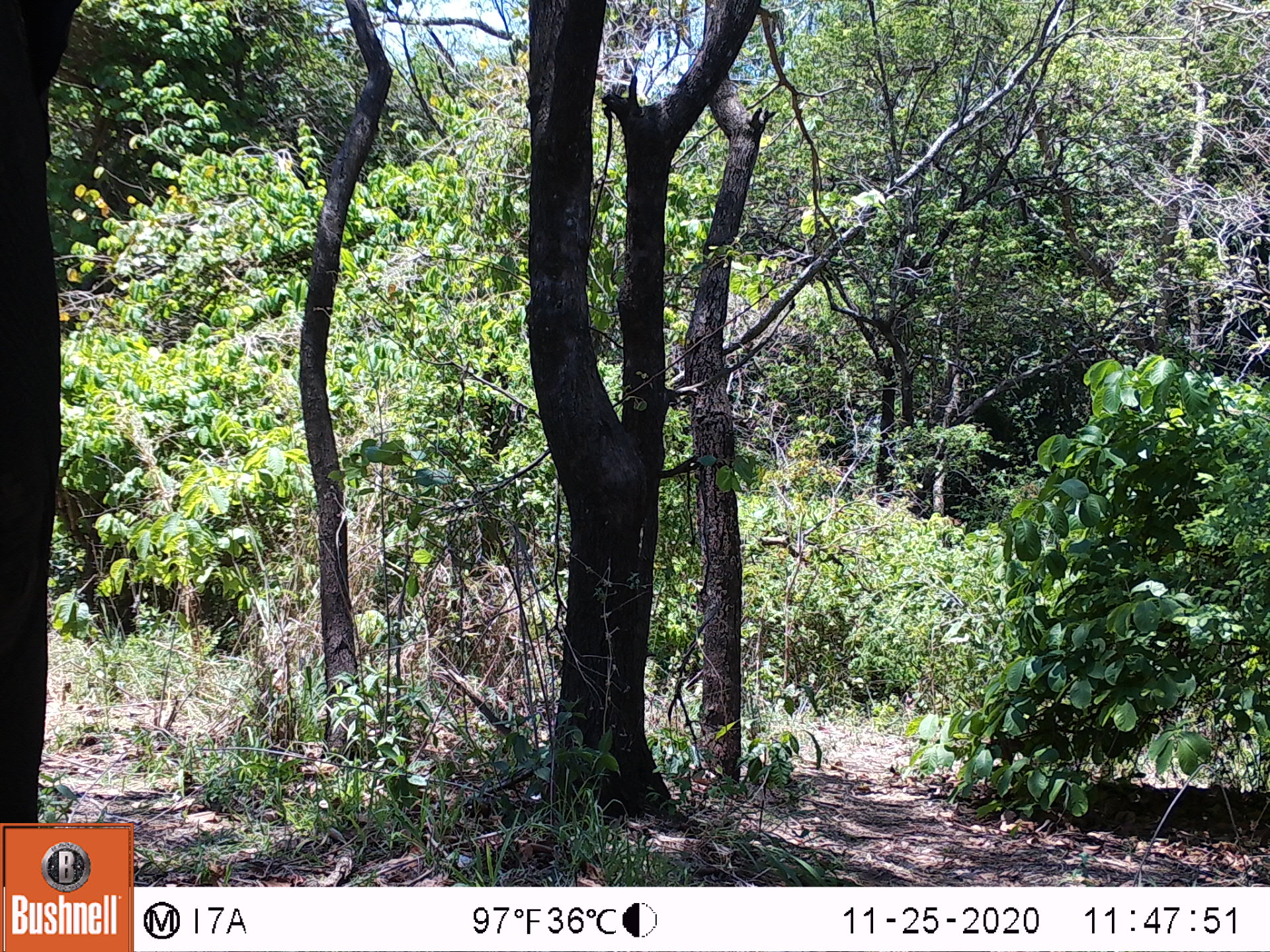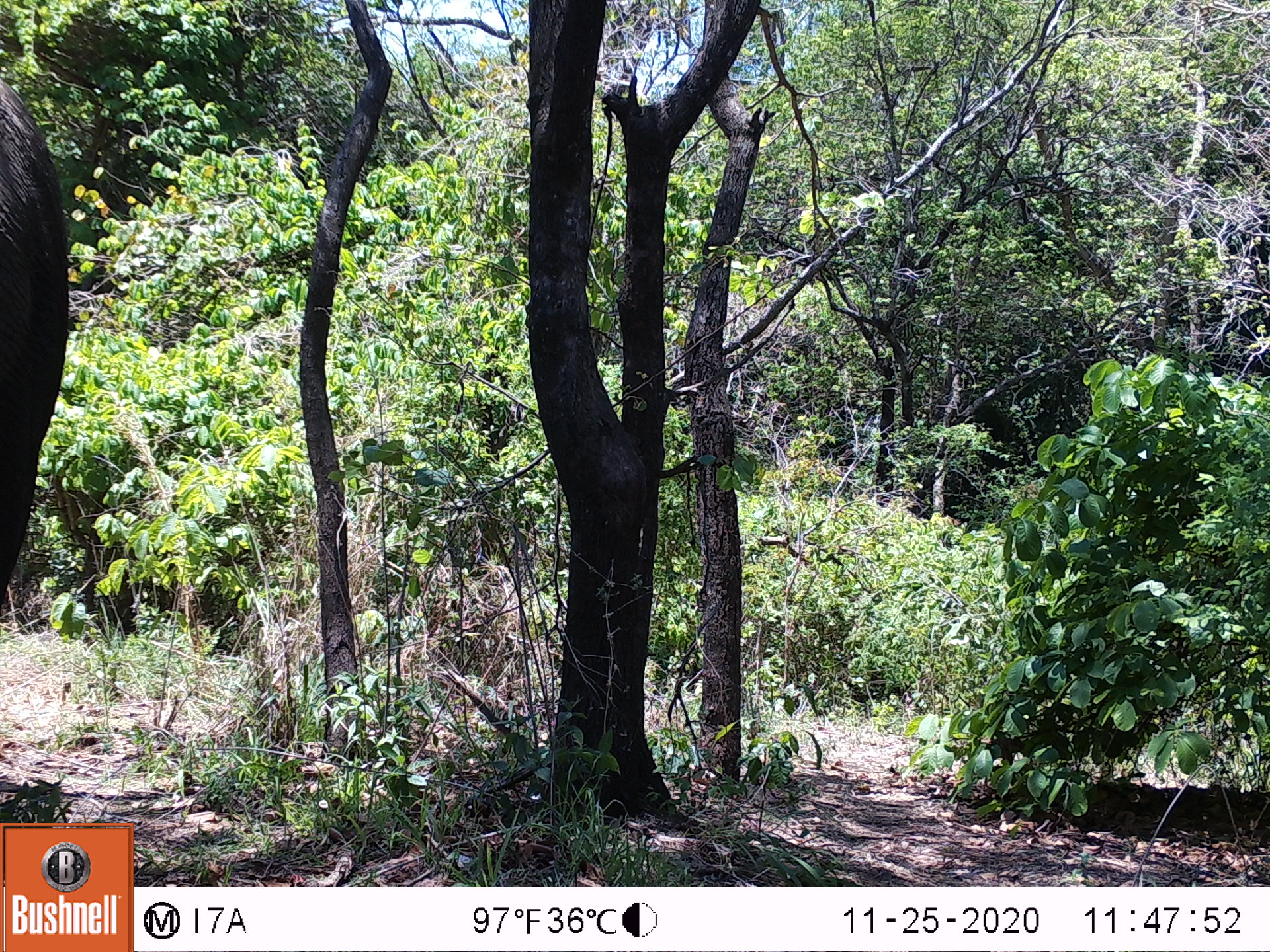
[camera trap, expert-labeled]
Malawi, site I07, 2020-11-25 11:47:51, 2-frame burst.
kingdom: Animalia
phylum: Chordata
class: Mammalia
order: Proboscidea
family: Elephantidae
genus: Loxodonta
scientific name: Loxodonta africana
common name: african savanna elephant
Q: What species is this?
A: African savanna elephant (Loxodonta africana).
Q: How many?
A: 1.